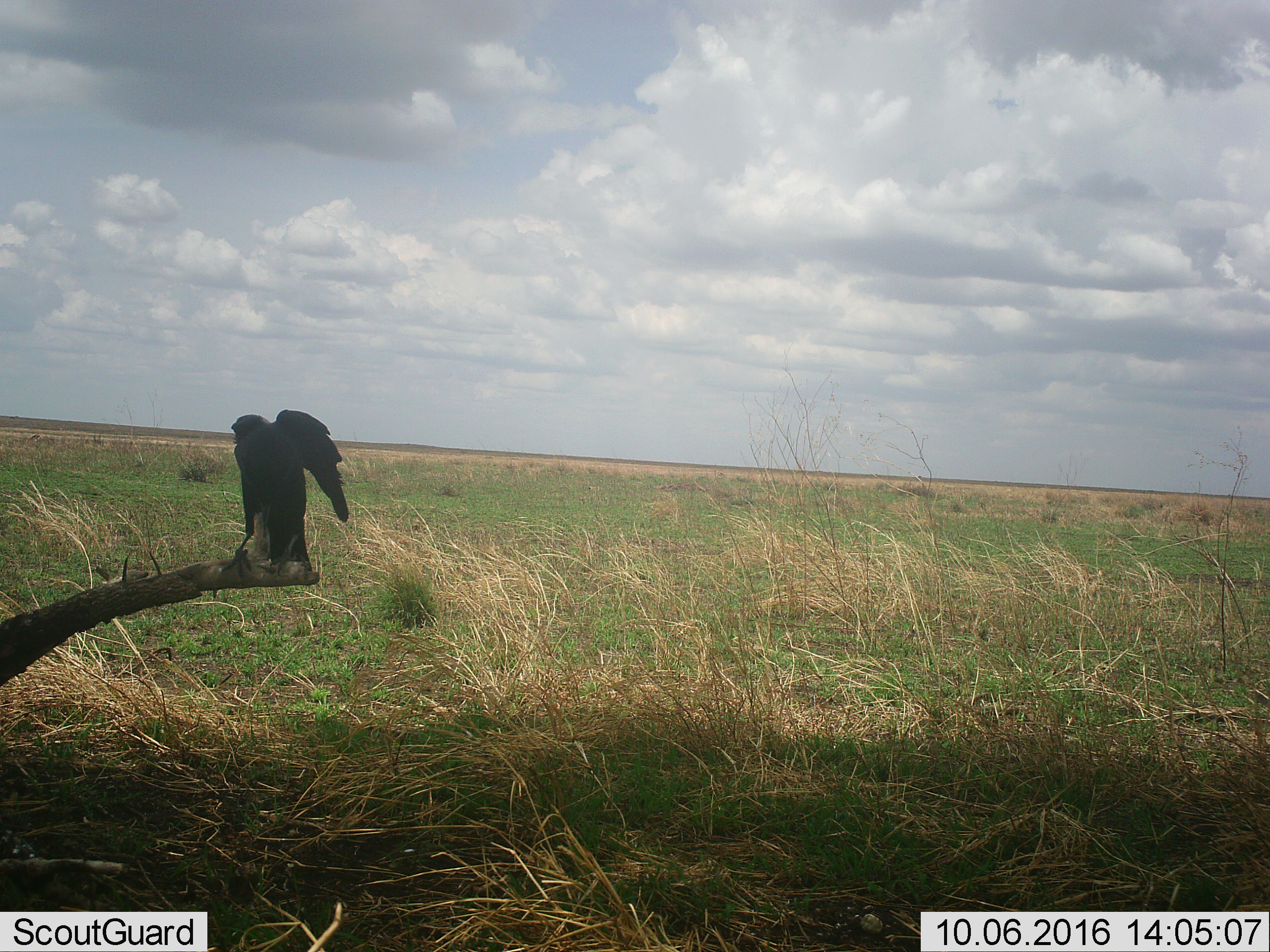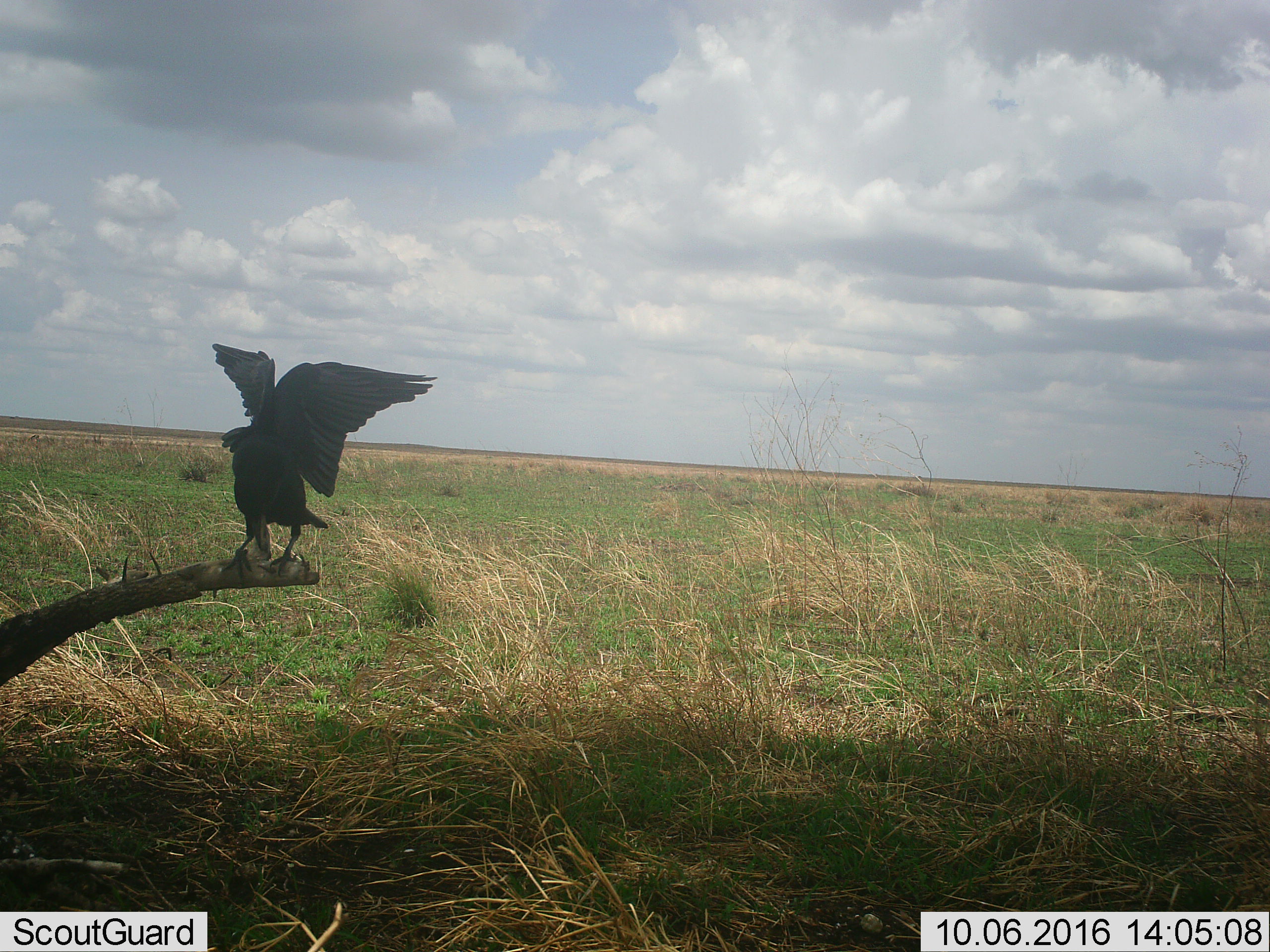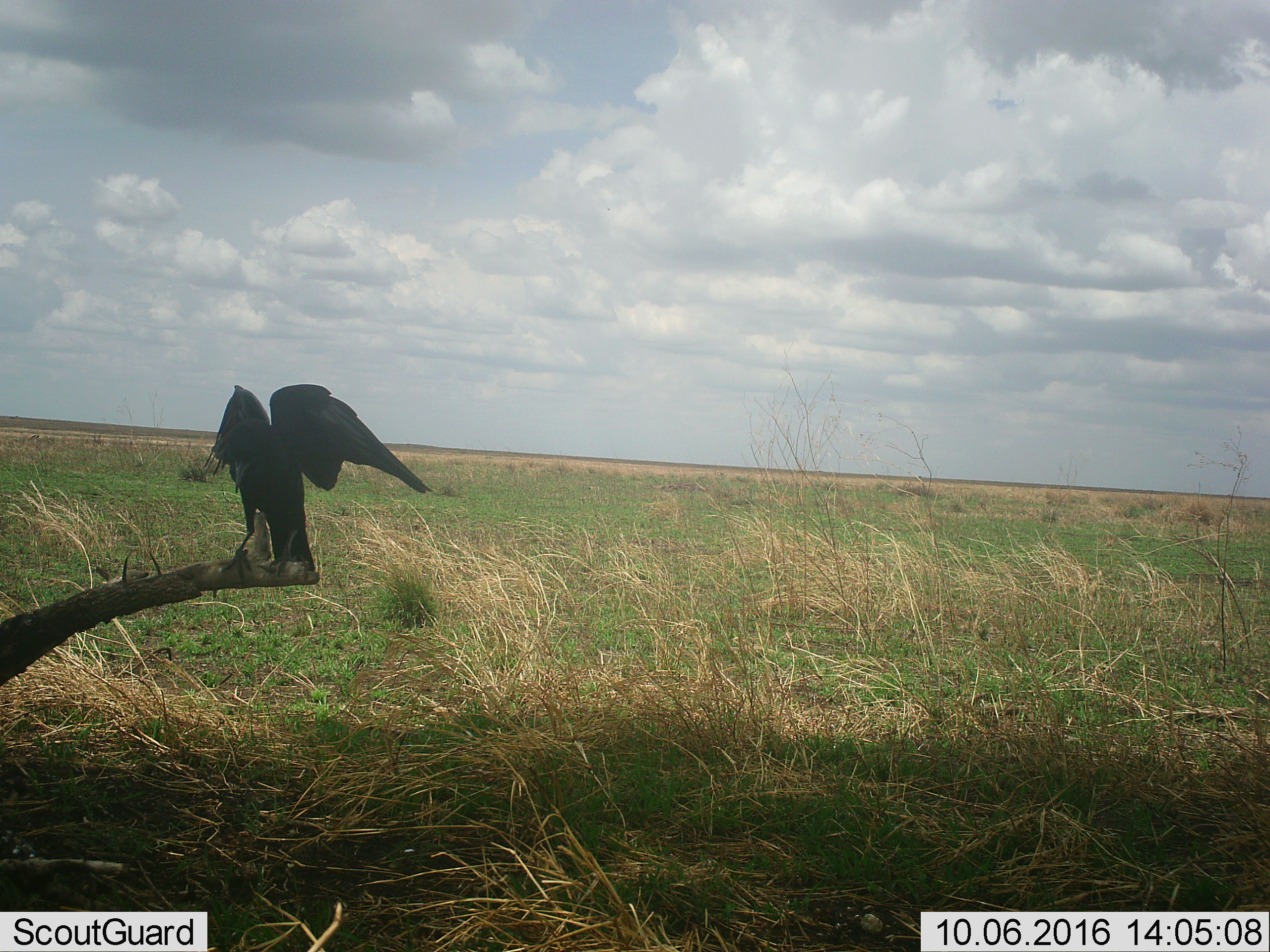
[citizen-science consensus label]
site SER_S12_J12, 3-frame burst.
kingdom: Animalia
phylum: Chordata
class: Aves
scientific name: Aves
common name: bird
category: birdother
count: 1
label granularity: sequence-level